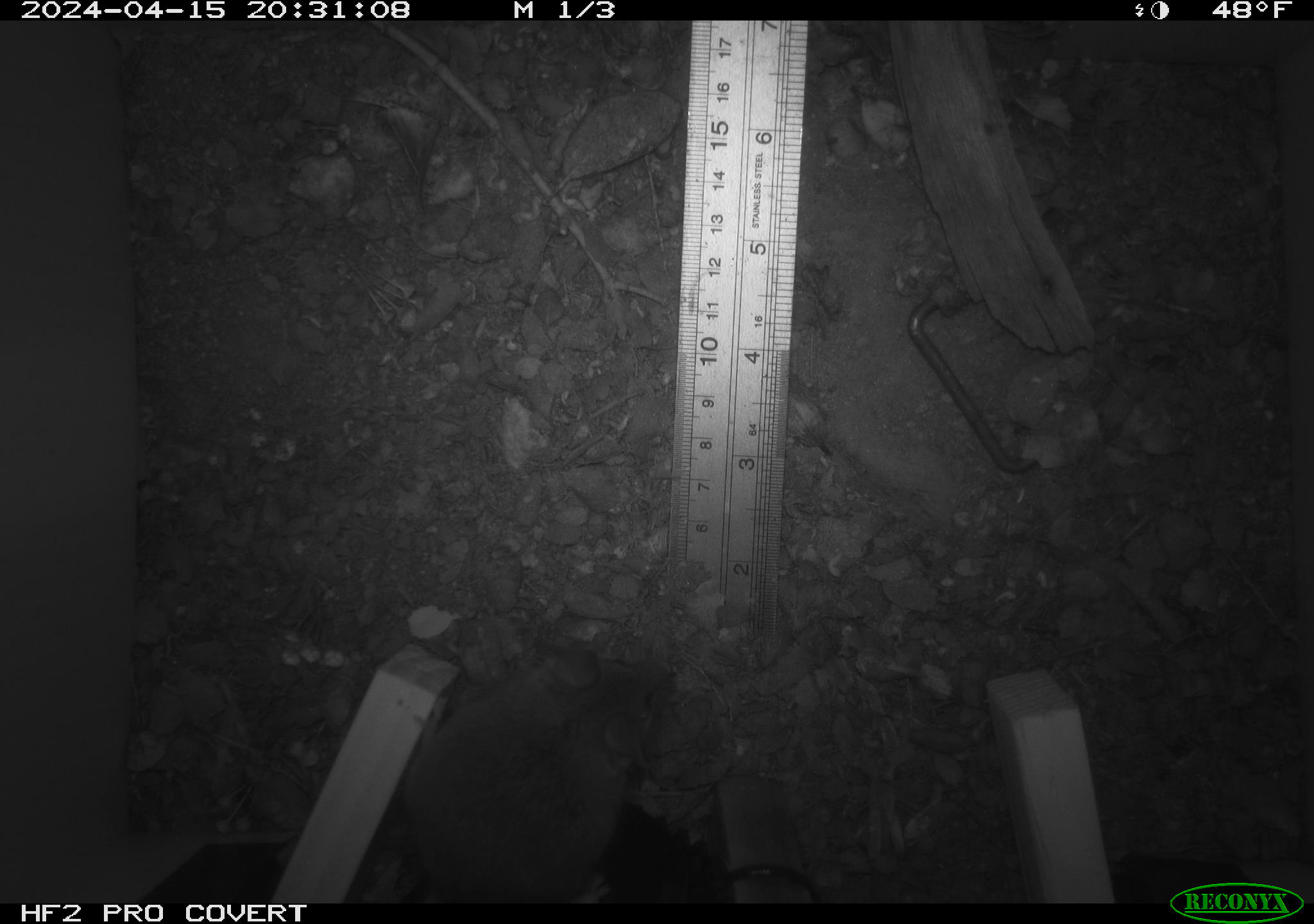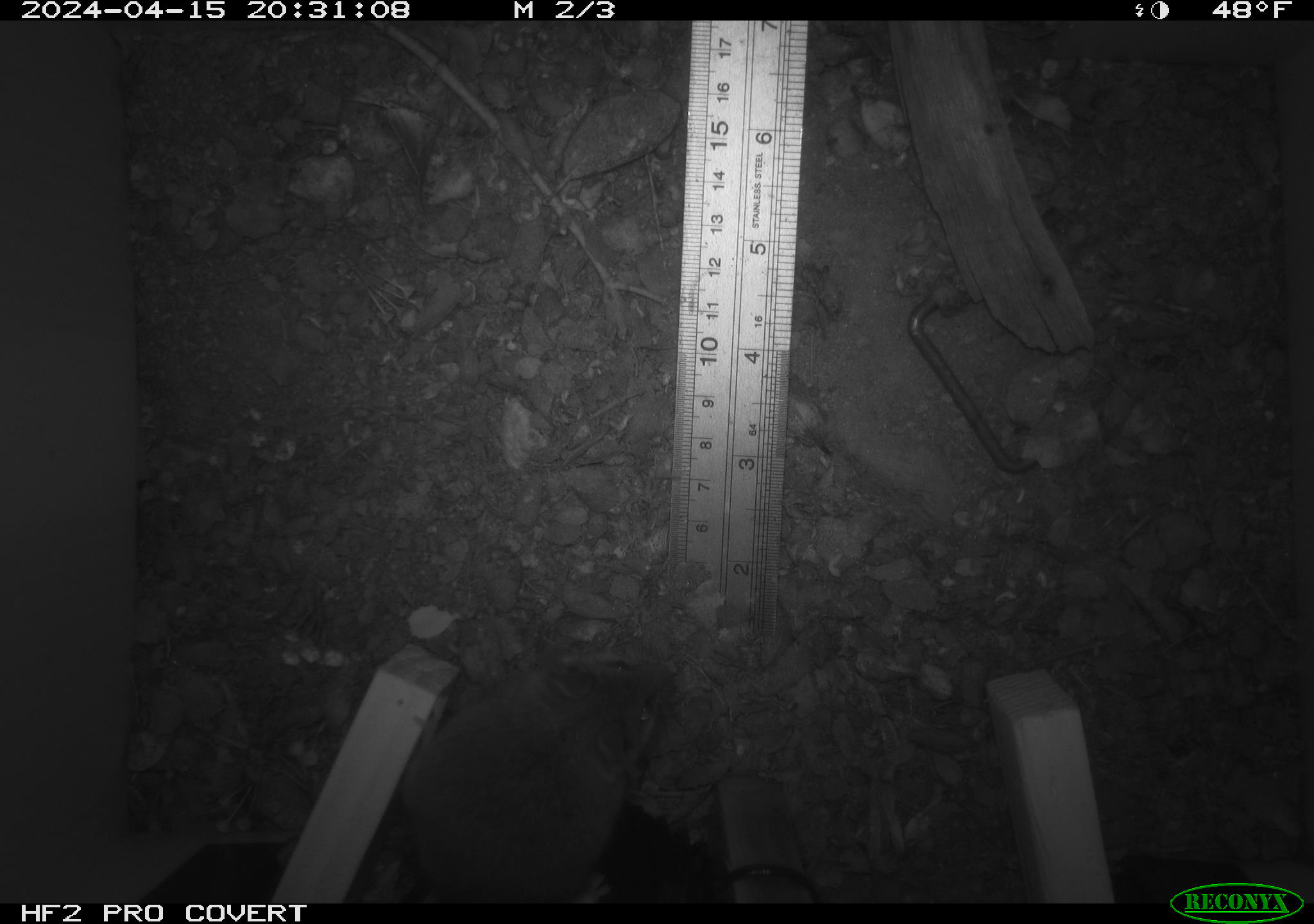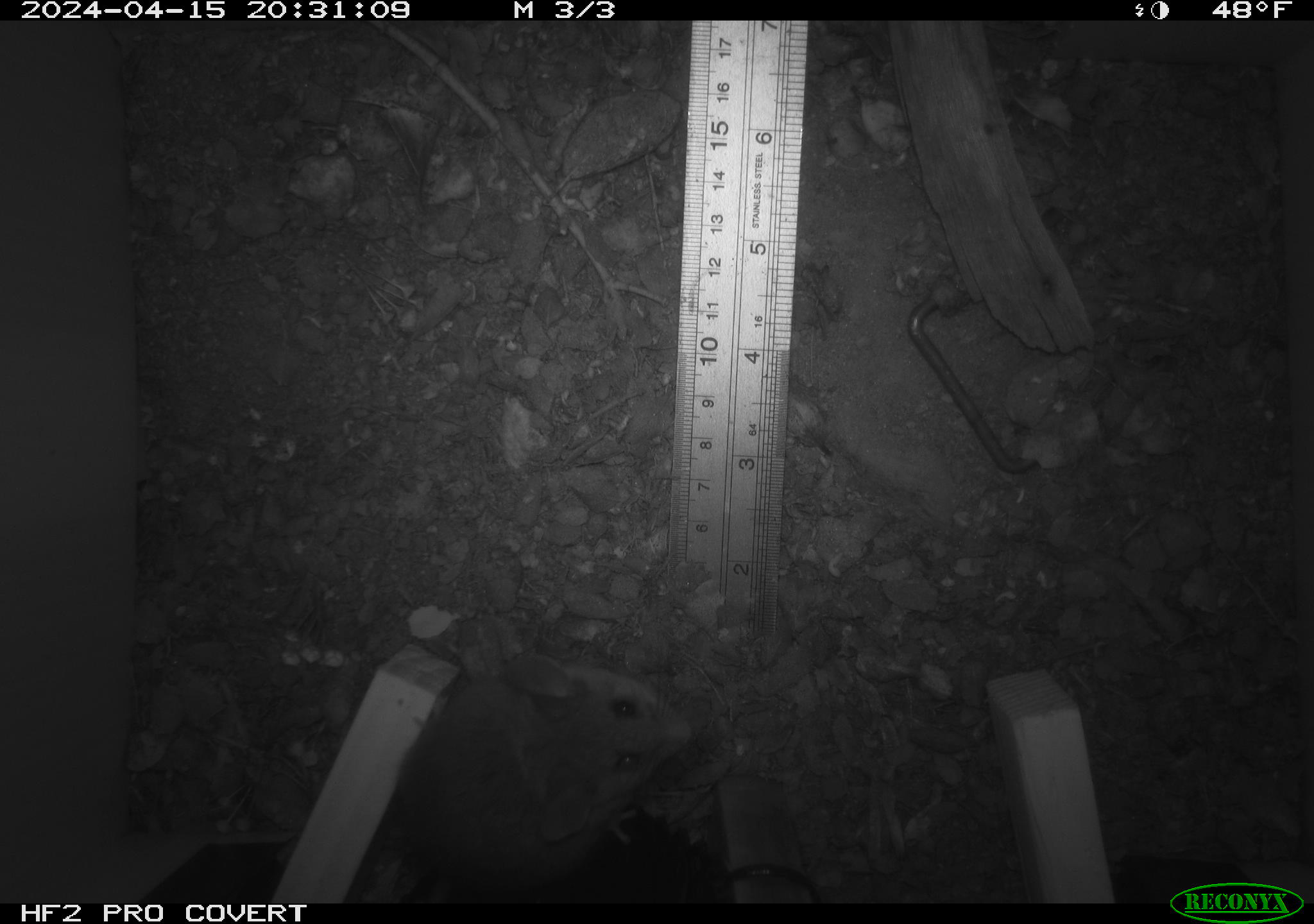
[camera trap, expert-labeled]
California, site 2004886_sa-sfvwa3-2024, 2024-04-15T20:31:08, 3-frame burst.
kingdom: Animalia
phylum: Chordata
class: Mammalia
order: Rodentia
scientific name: Rodentia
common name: mouse species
Mouse species (Rodentia).